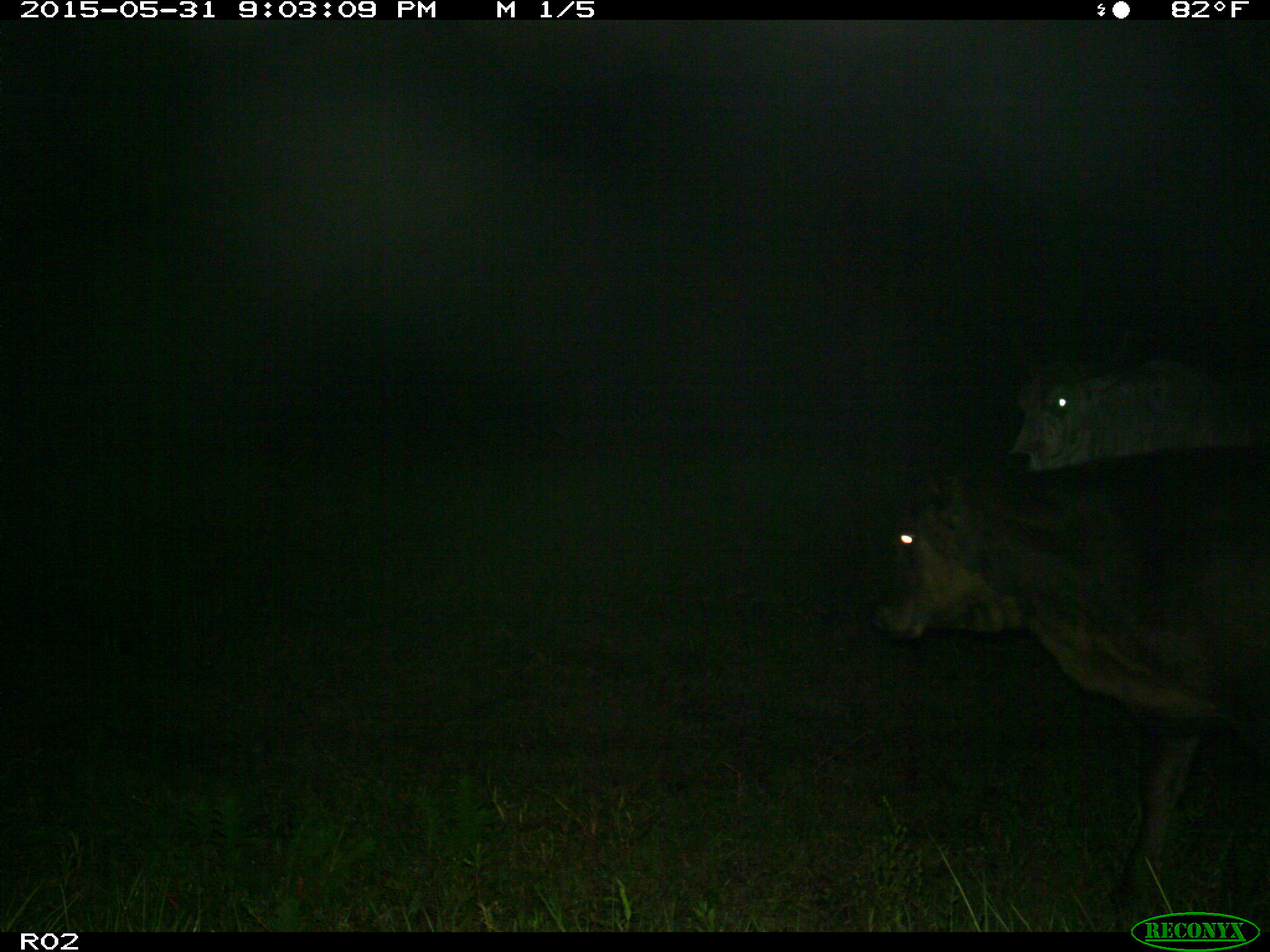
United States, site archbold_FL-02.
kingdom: Animalia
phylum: Chordata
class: Mammalia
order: Artiodactyla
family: Bovidae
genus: Bos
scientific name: Bos taurus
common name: domestic cow